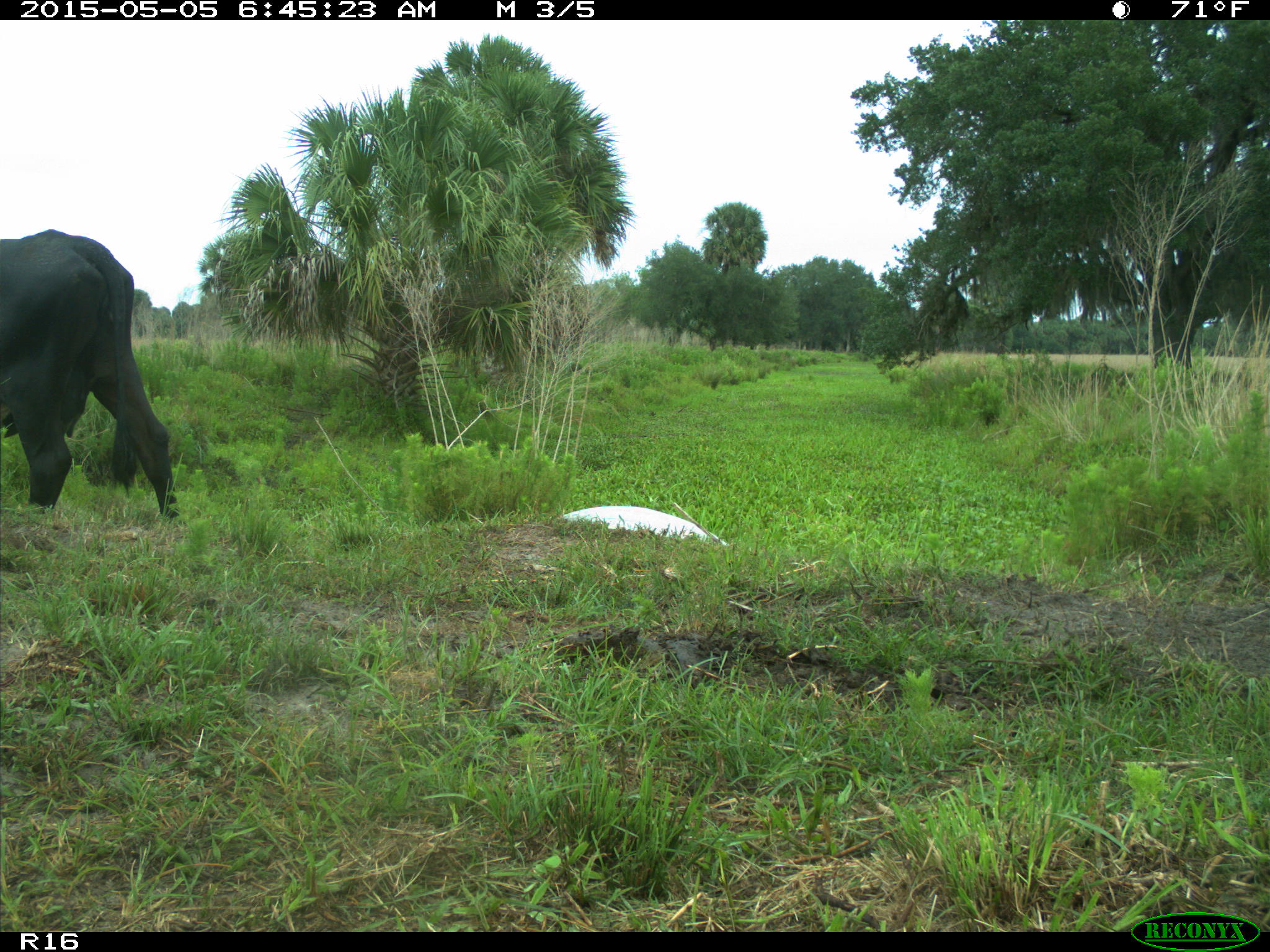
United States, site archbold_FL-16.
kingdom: Animalia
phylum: Chordata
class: Mammalia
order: Artiodactyla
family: Bovidae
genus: Bos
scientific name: Bos taurus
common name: domestic cow